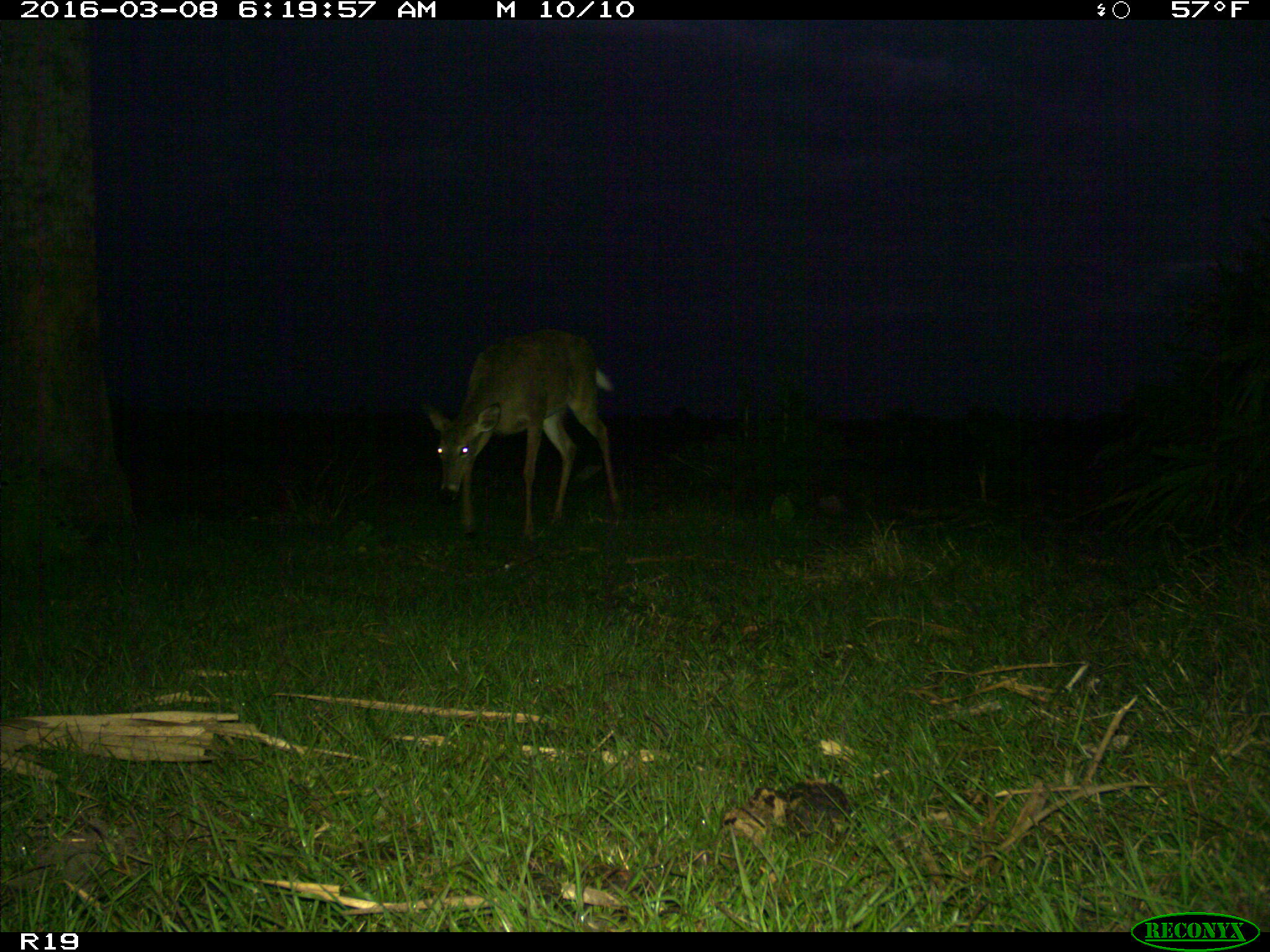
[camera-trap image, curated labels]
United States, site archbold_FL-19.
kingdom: Animalia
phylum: Chordata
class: Mammalia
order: Artiodactyla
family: Cervidae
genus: Odocoileus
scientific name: Odocoileus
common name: deer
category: unidentified deer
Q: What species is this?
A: Unidentified deer (deer) (Odocoileus).